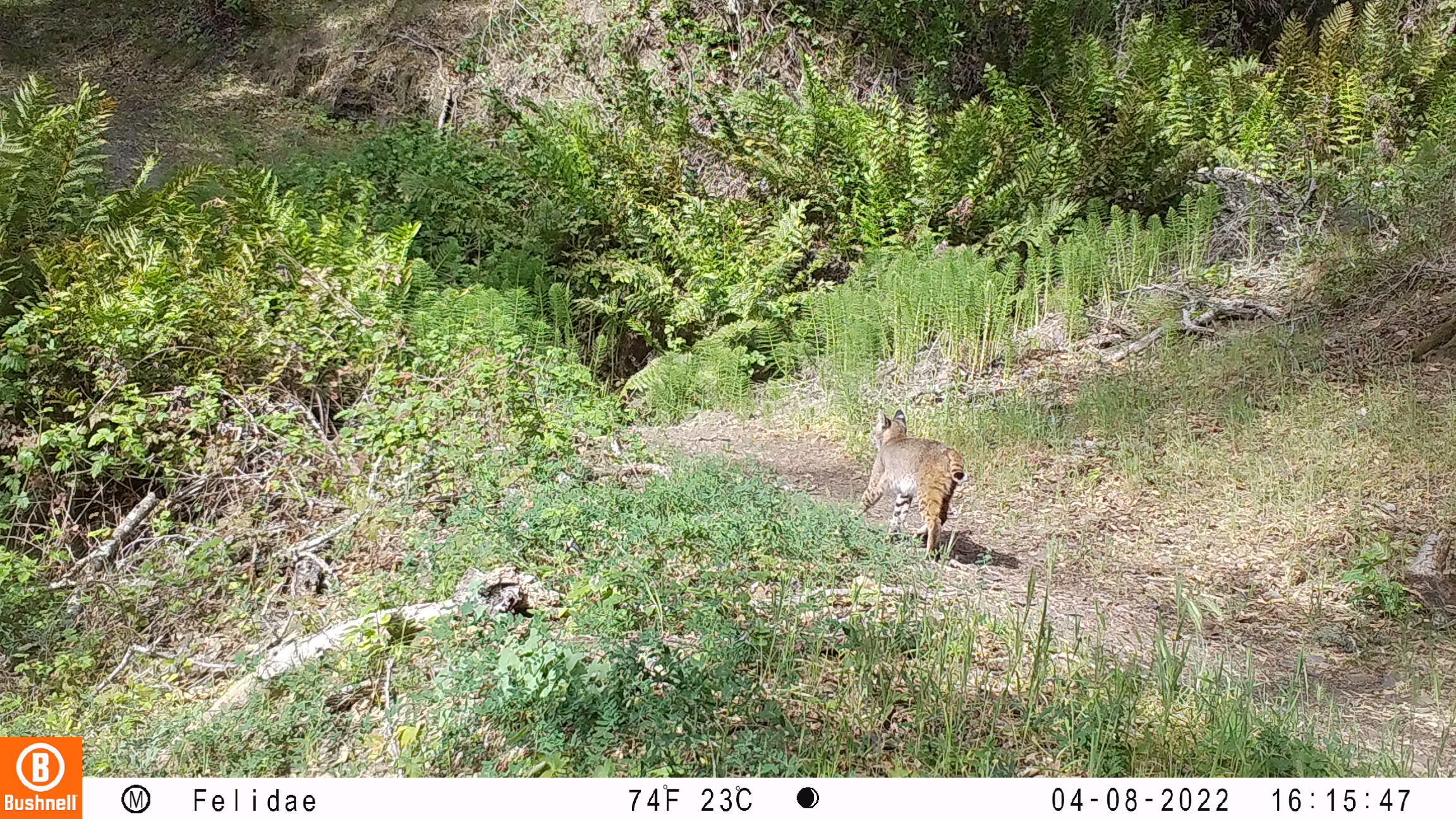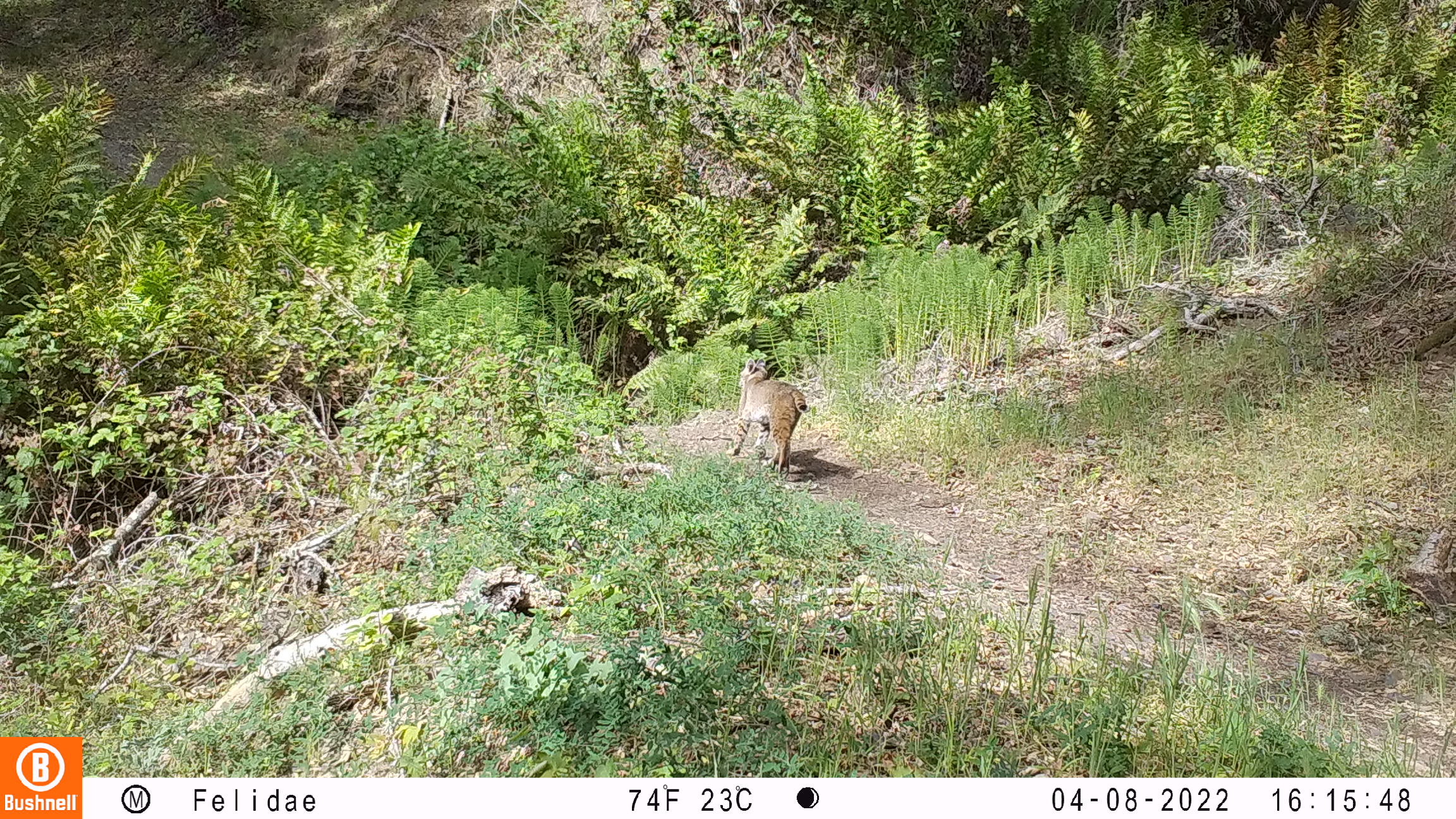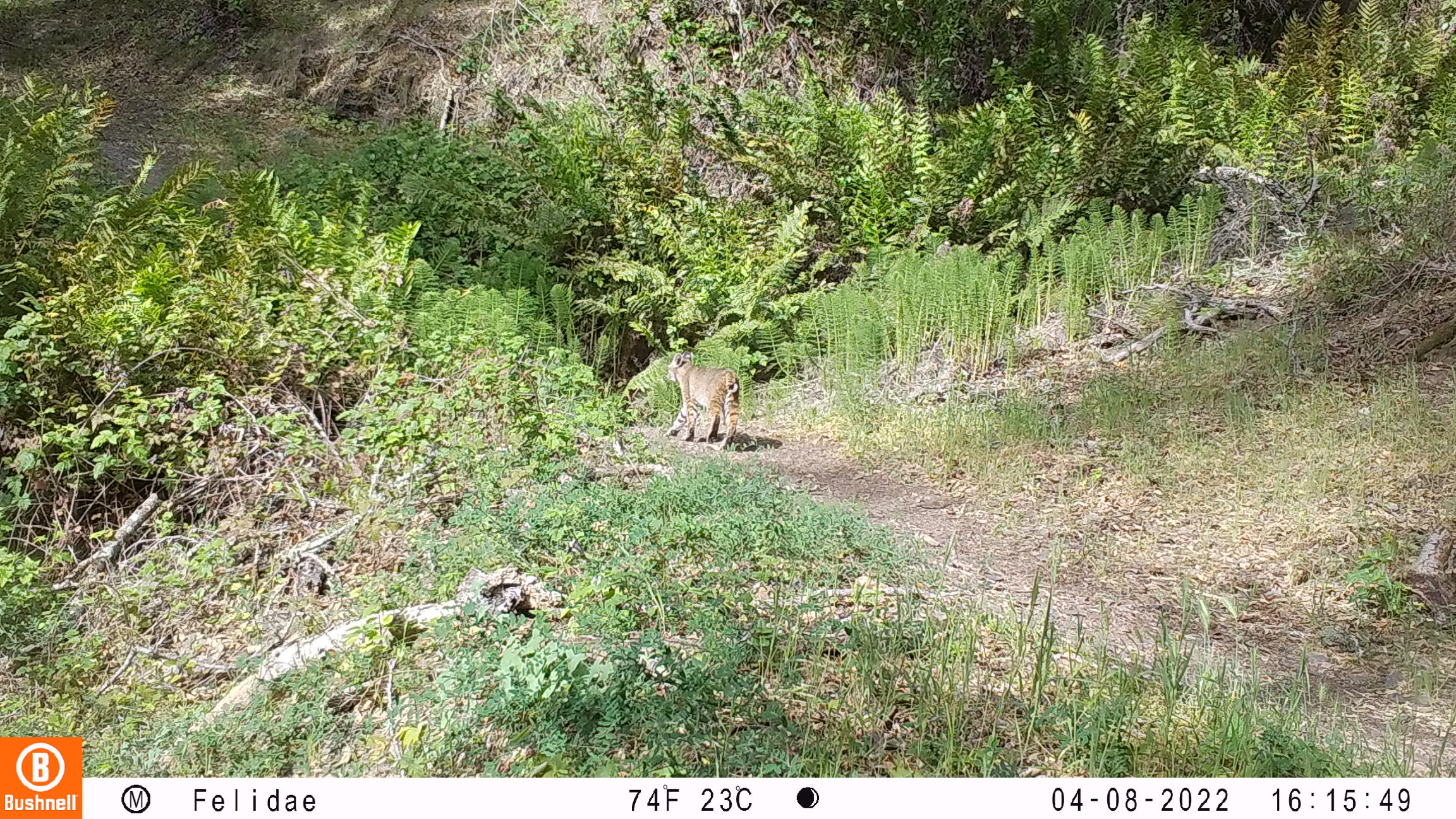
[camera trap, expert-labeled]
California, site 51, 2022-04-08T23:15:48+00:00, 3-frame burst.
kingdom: Animalia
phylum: Chordata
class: Mammalia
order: Carnivora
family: Felidae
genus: Lynx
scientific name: Lynx rufus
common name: bobcat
Bobcat (Lynx rufus).